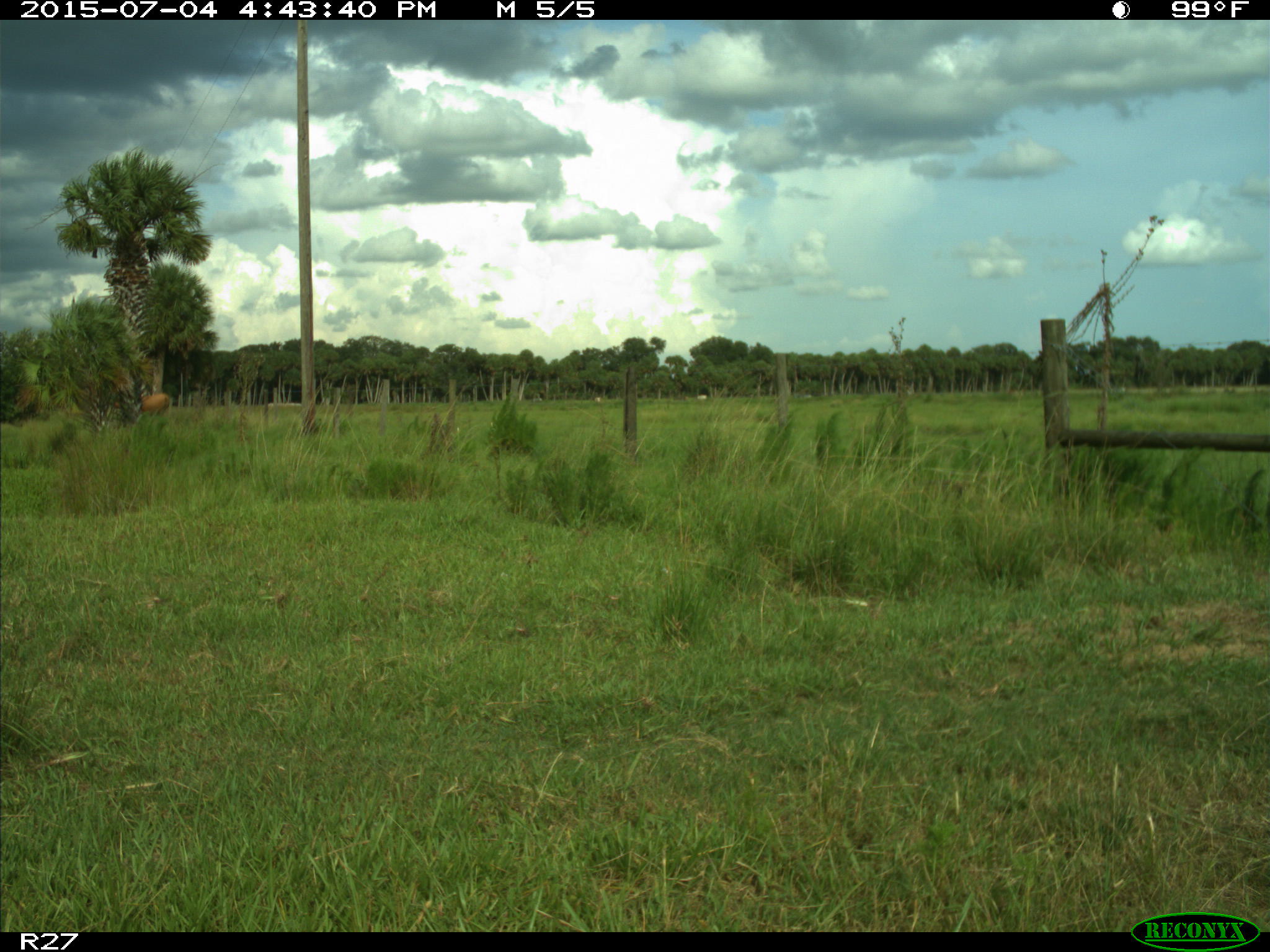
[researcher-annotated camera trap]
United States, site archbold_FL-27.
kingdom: Animalia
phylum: Chordata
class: Mammalia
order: Artiodactyla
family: Bovidae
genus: Bos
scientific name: Bos taurus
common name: domestic cow